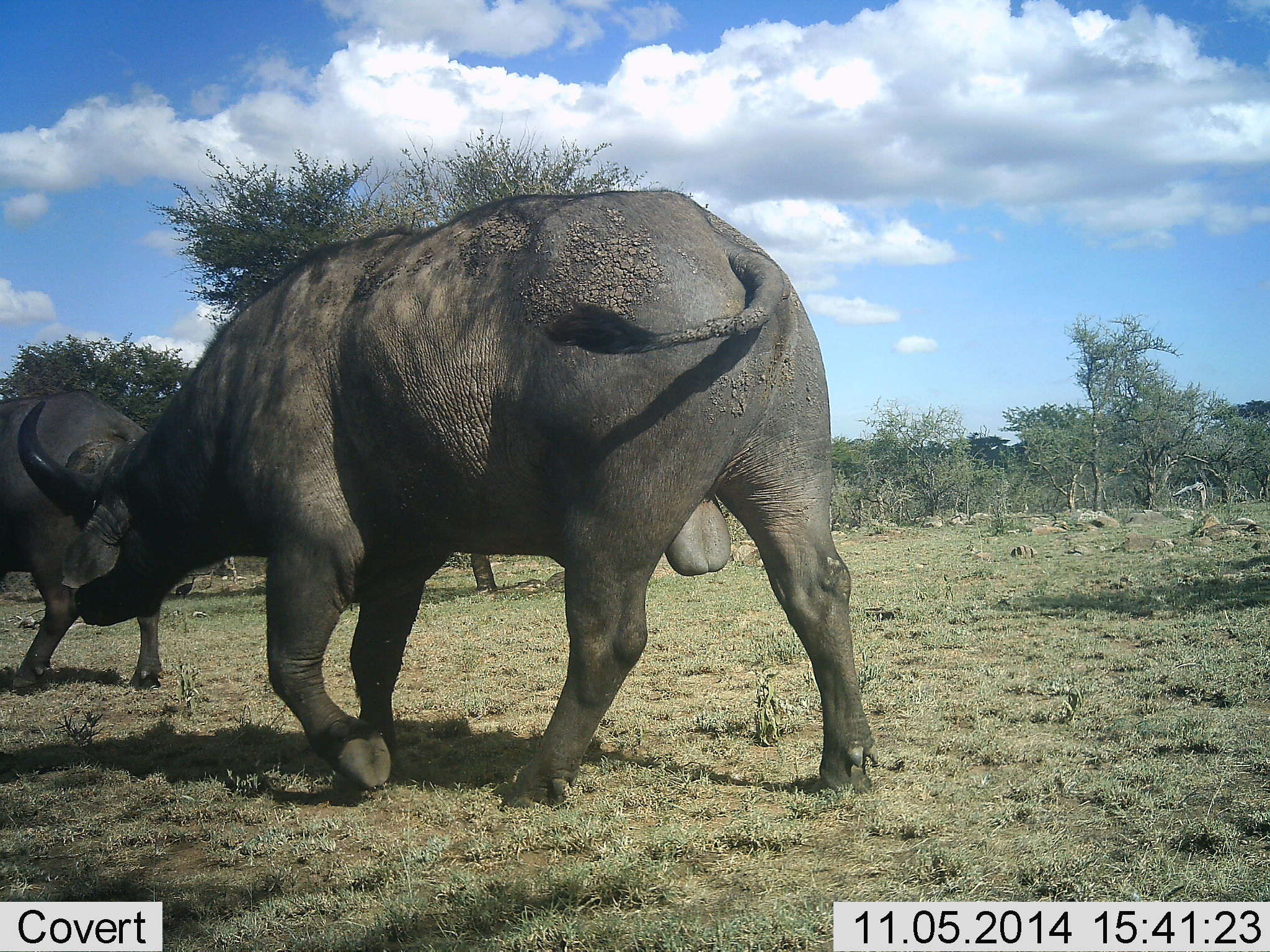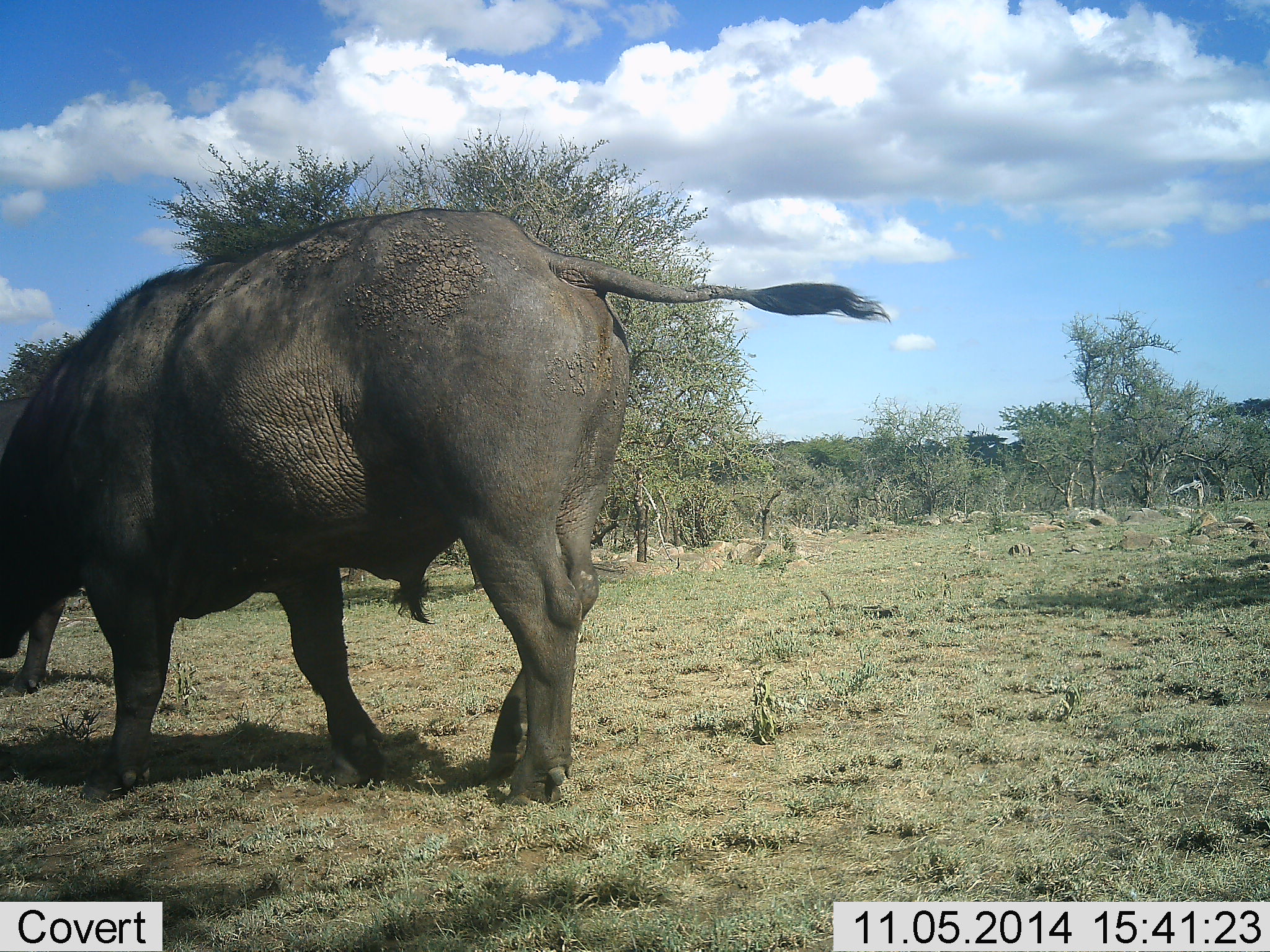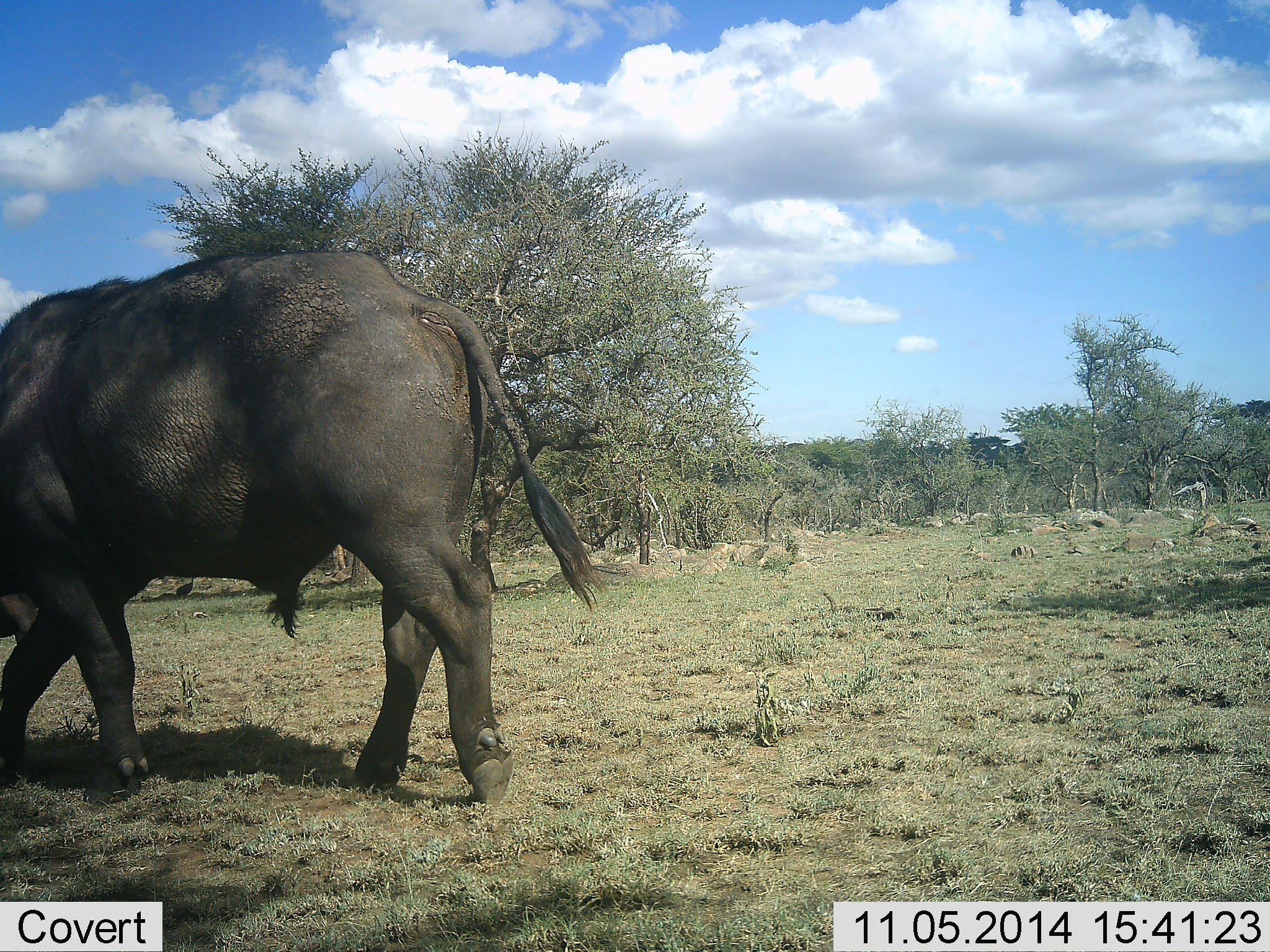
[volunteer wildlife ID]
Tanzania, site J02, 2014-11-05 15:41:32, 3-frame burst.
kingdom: Animalia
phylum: Chordata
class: Mammalia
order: Artiodactyla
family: Bovidae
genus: Syncerus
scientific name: Syncerus caffer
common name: cape buffalo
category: buffalo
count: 2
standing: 0%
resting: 0%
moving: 100%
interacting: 0%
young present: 0%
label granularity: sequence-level